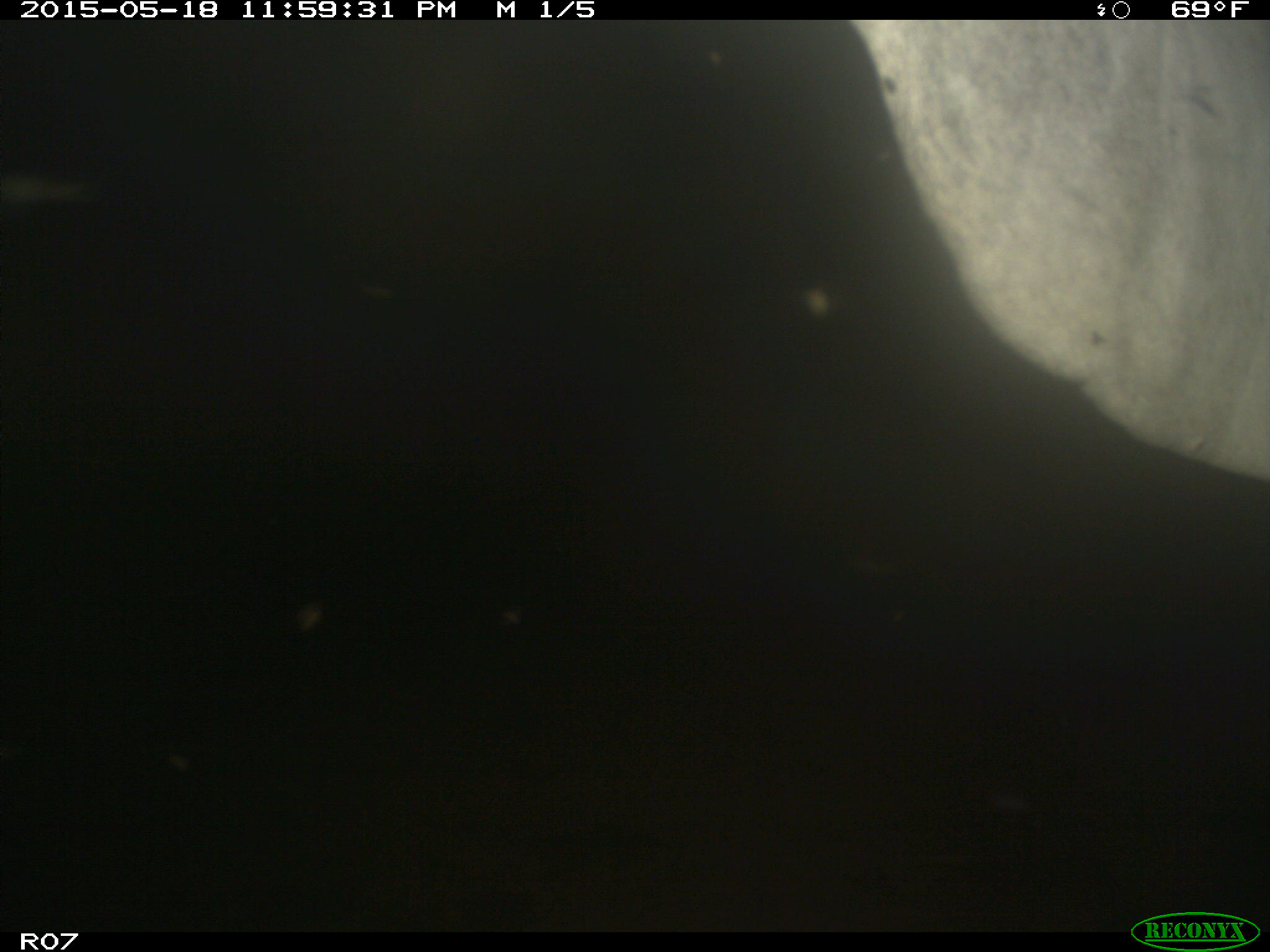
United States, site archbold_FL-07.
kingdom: Animalia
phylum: Chordata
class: Mammalia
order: Artiodactyla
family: Bovidae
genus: Bos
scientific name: Bos taurus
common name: domestic cow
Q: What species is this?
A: Bos taurus (domestic cow).